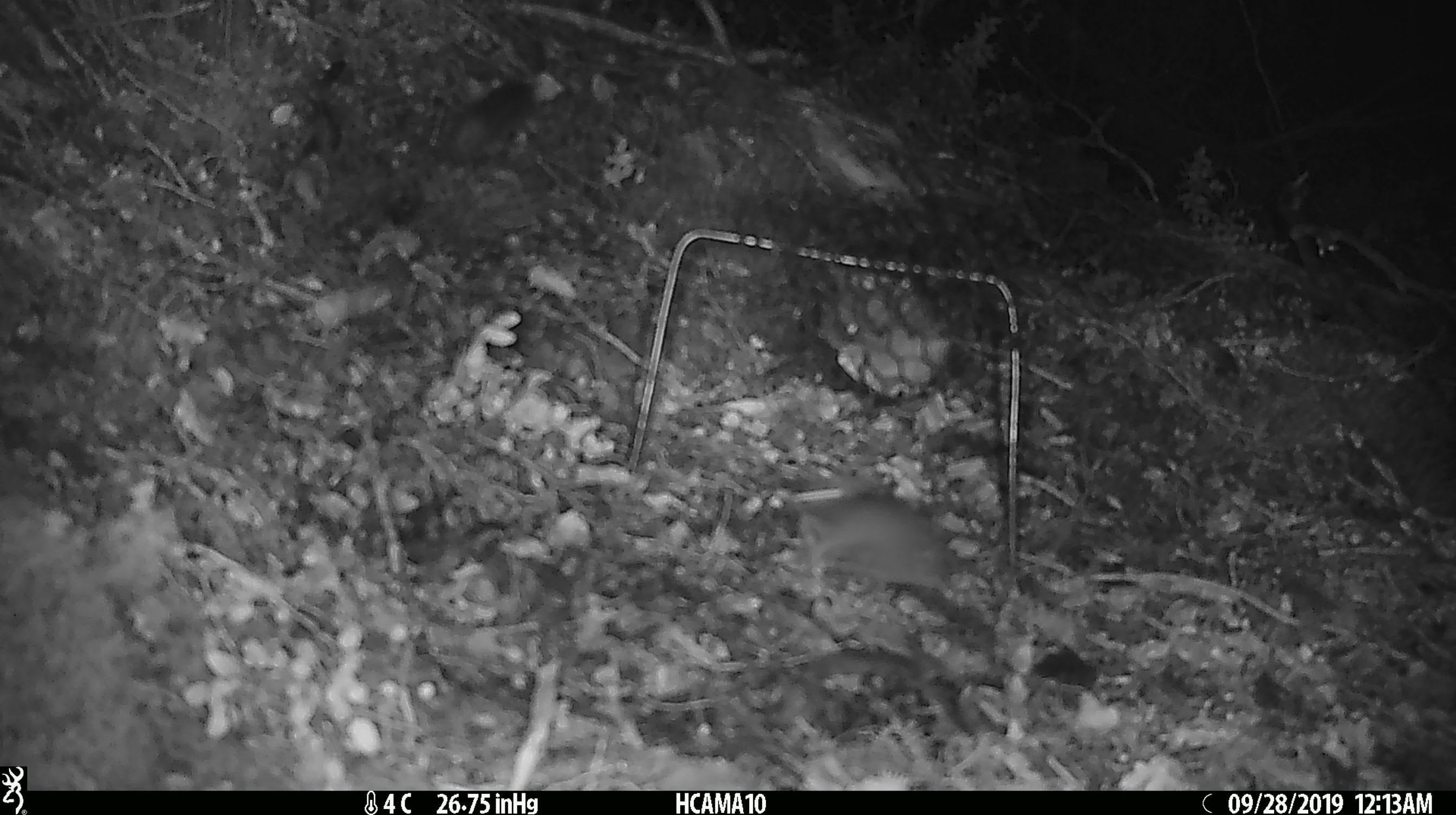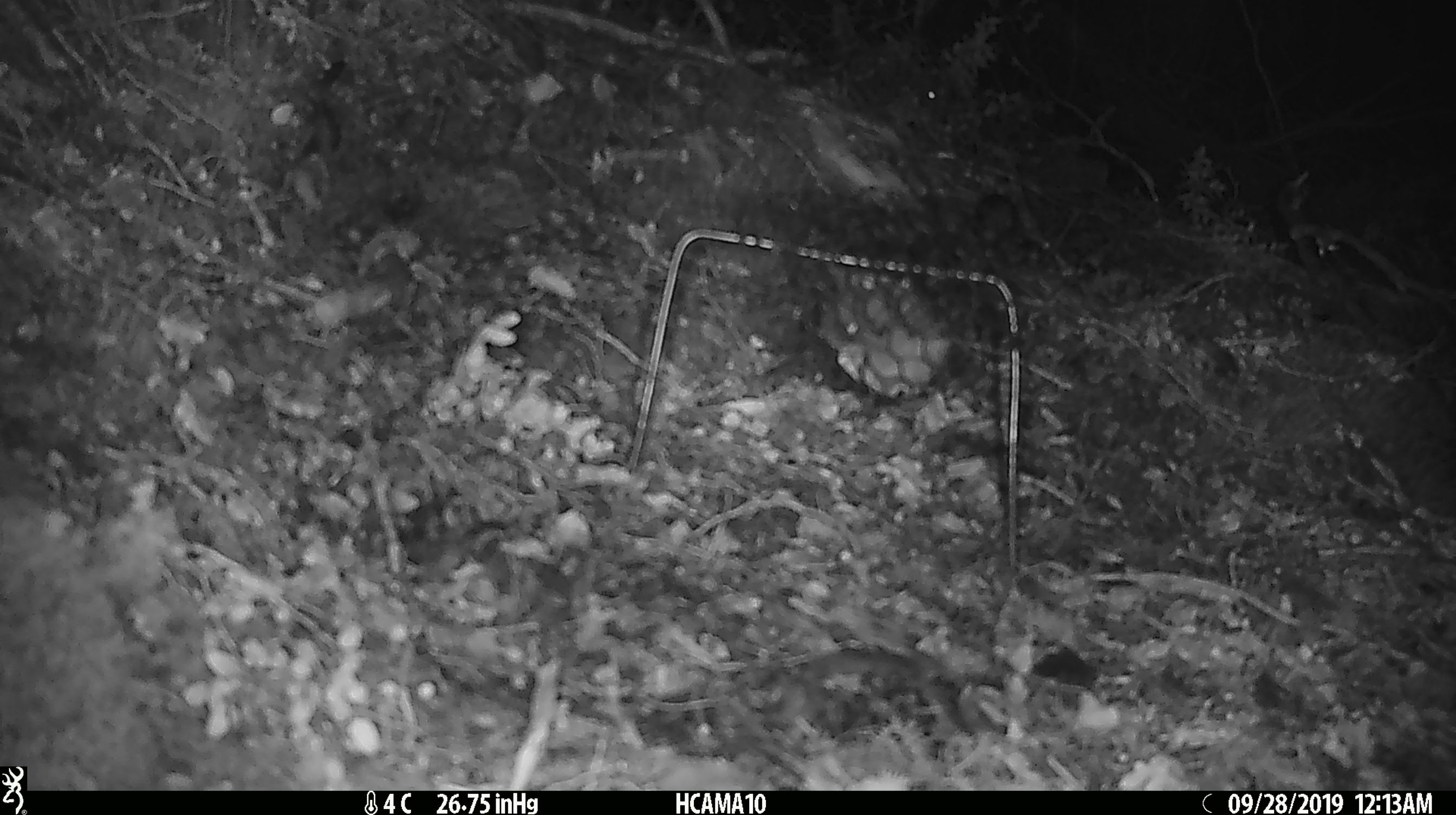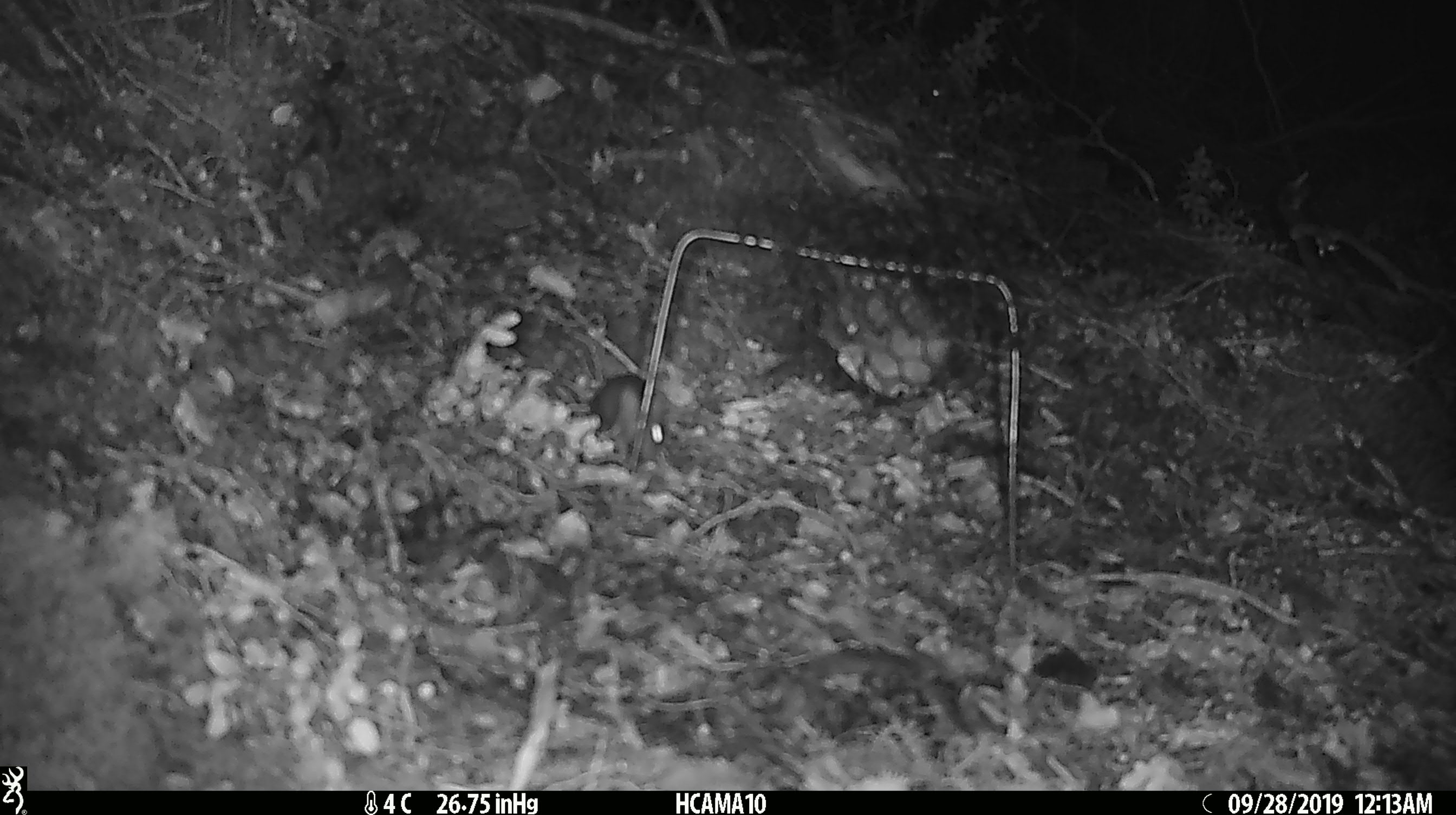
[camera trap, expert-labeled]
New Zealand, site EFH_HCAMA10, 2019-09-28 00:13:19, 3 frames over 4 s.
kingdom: Animalia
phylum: Chordata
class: Mammalia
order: Rodentia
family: Muridae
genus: Mus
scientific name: Mus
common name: mouse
Mouse (Mus).